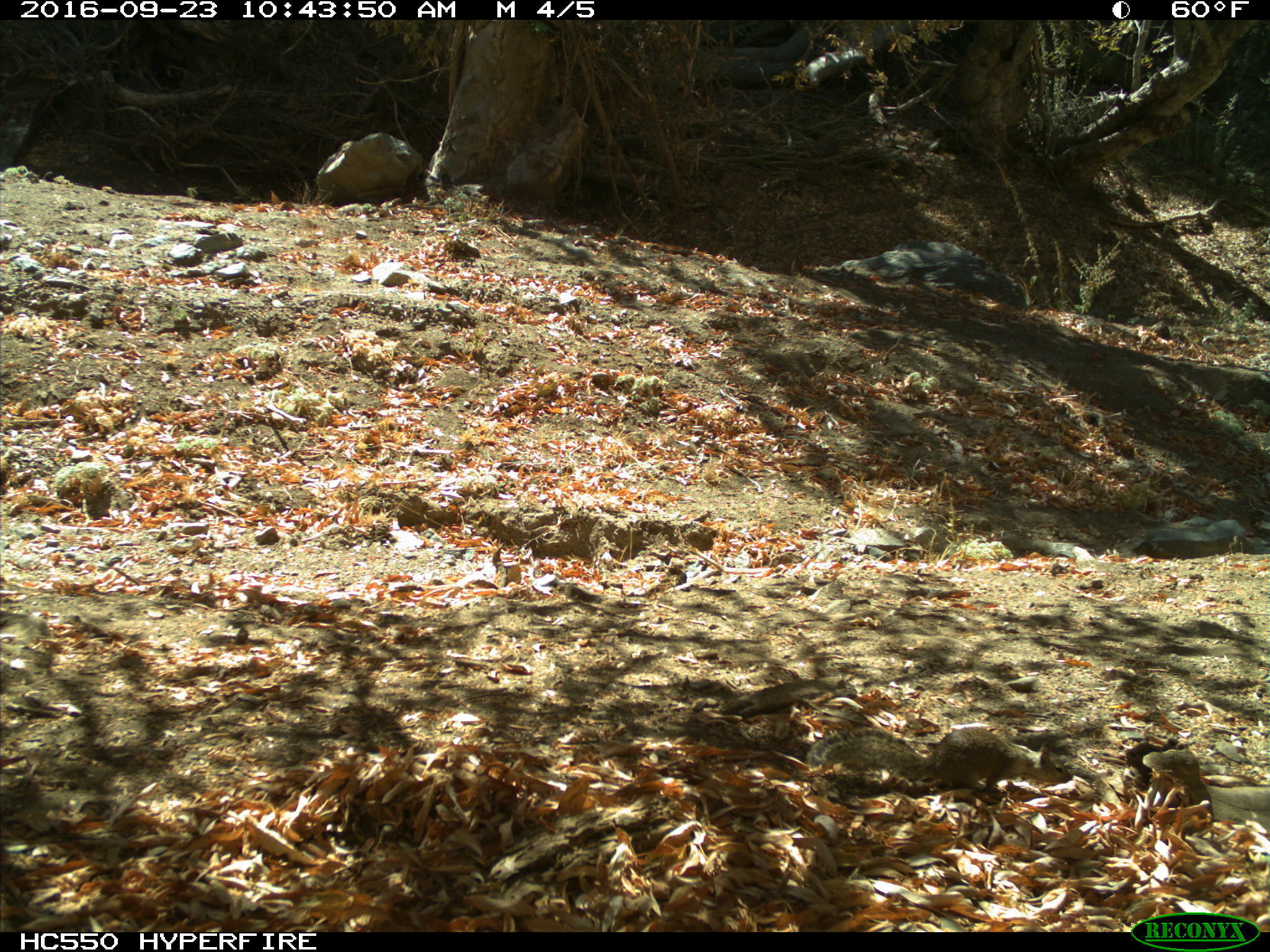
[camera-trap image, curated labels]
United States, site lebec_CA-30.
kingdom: Animalia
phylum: Chordata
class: Mammalia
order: Rodentia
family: Sciuridae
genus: Otospermophilus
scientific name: Otospermophilus beecheyi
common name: california ground squirrel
Otospermophilus beecheyi (california ground squirrel).